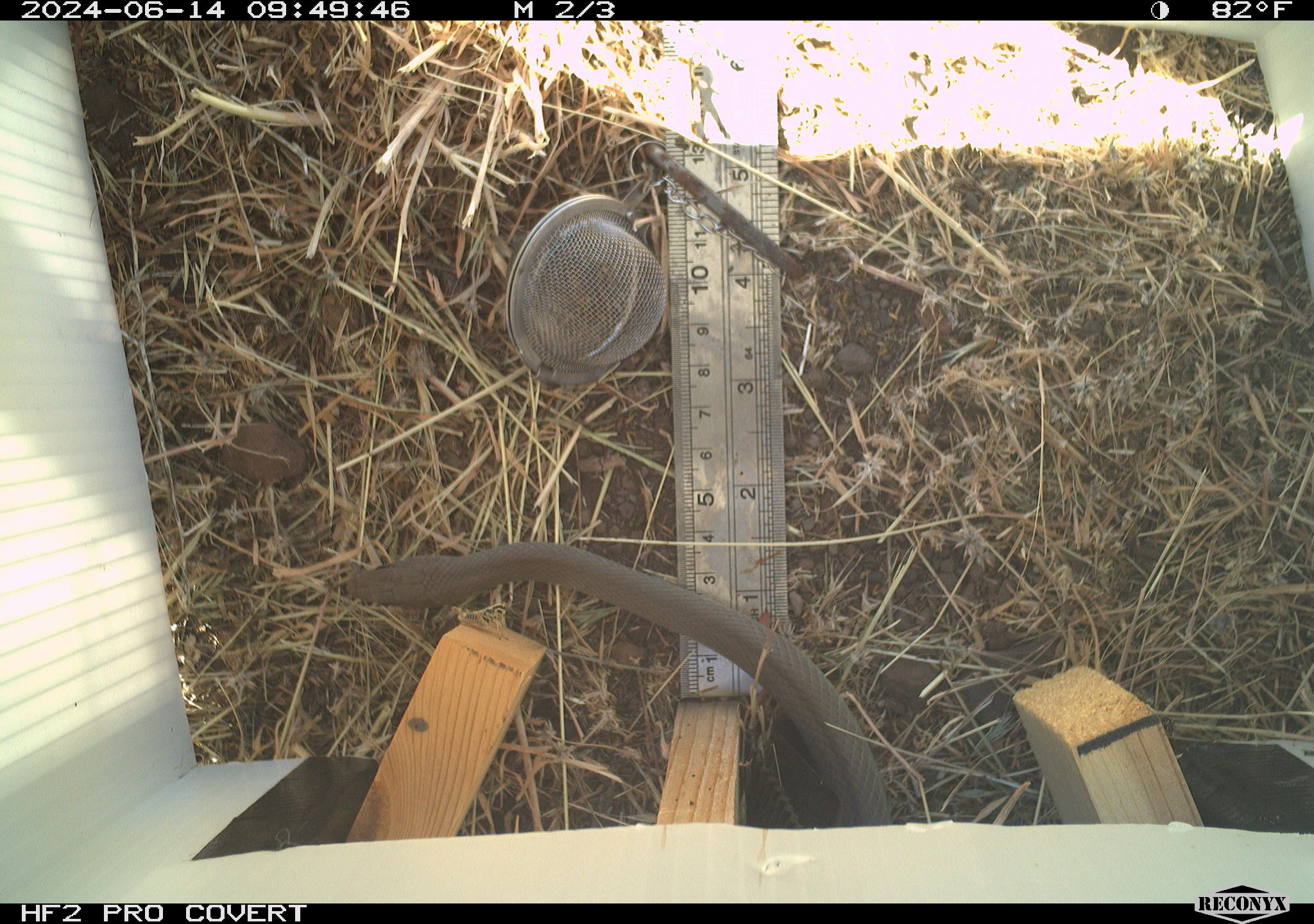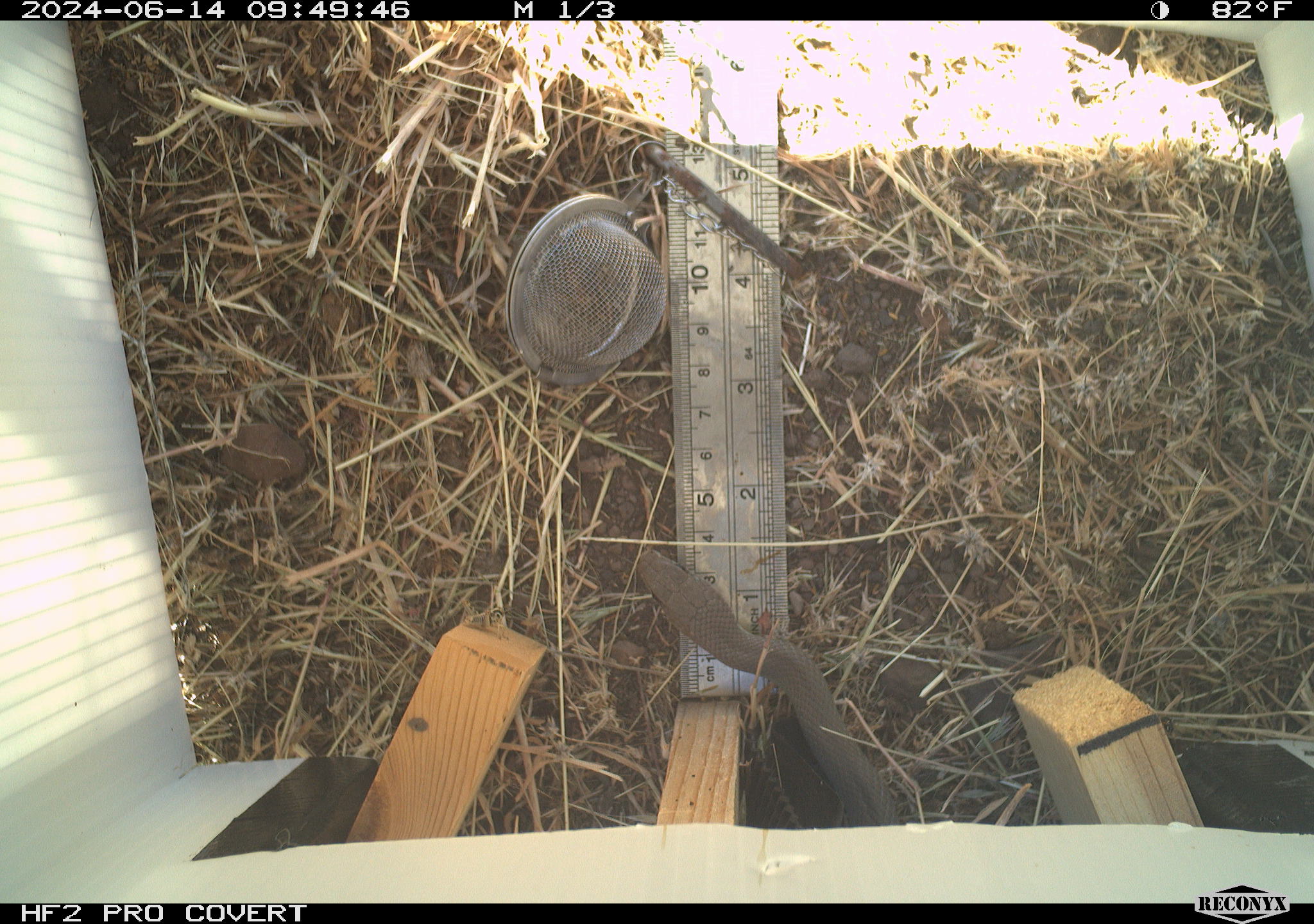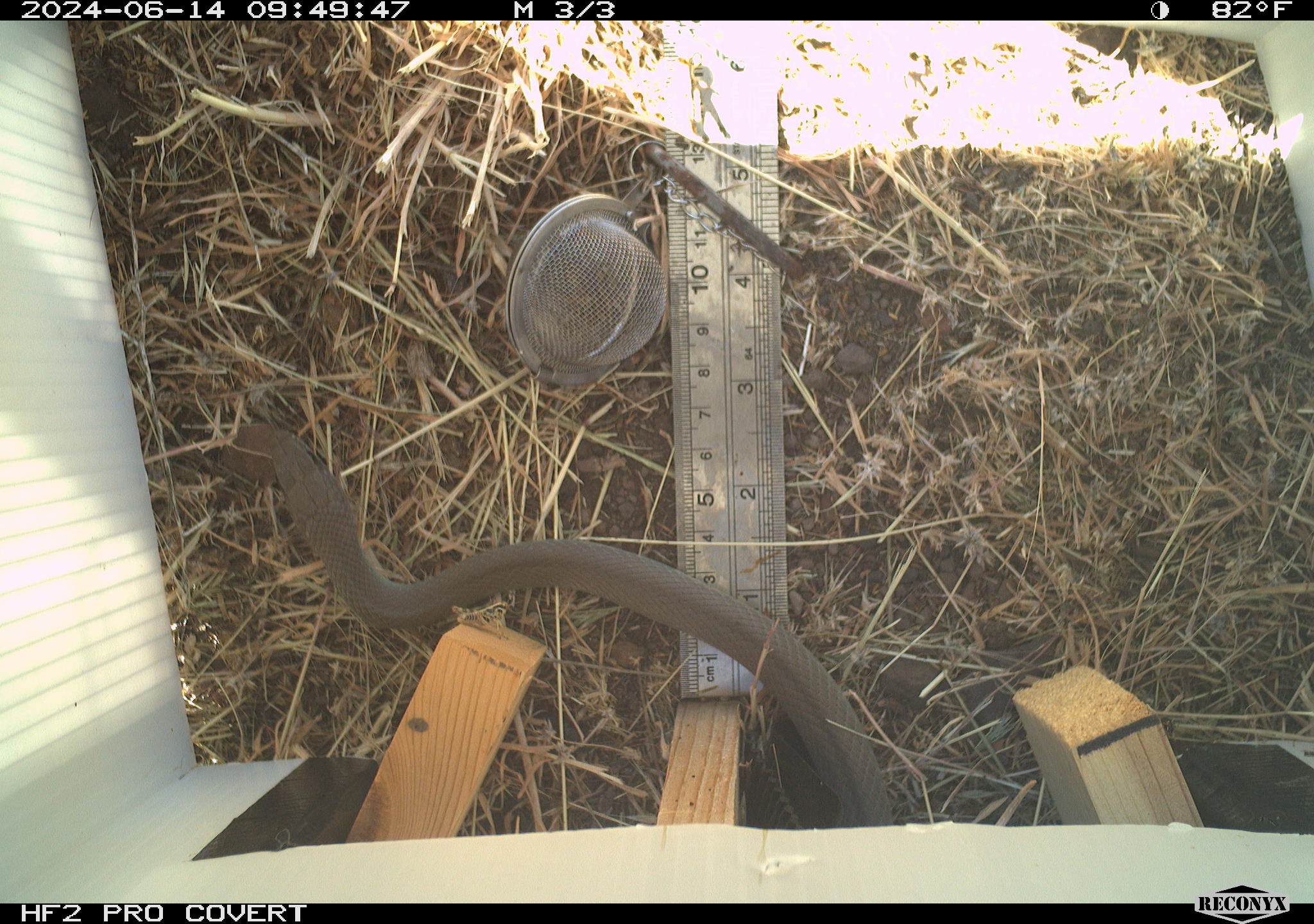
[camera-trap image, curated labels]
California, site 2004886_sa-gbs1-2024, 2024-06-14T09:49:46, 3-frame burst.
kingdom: Animalia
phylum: Chordata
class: Reptilia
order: Squamata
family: Colubridae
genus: Coluber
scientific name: Coluber constrictor mormon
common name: western yellow-bellied racer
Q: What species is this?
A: Western yellow-bellied racer (Coluber constrictor mormon).